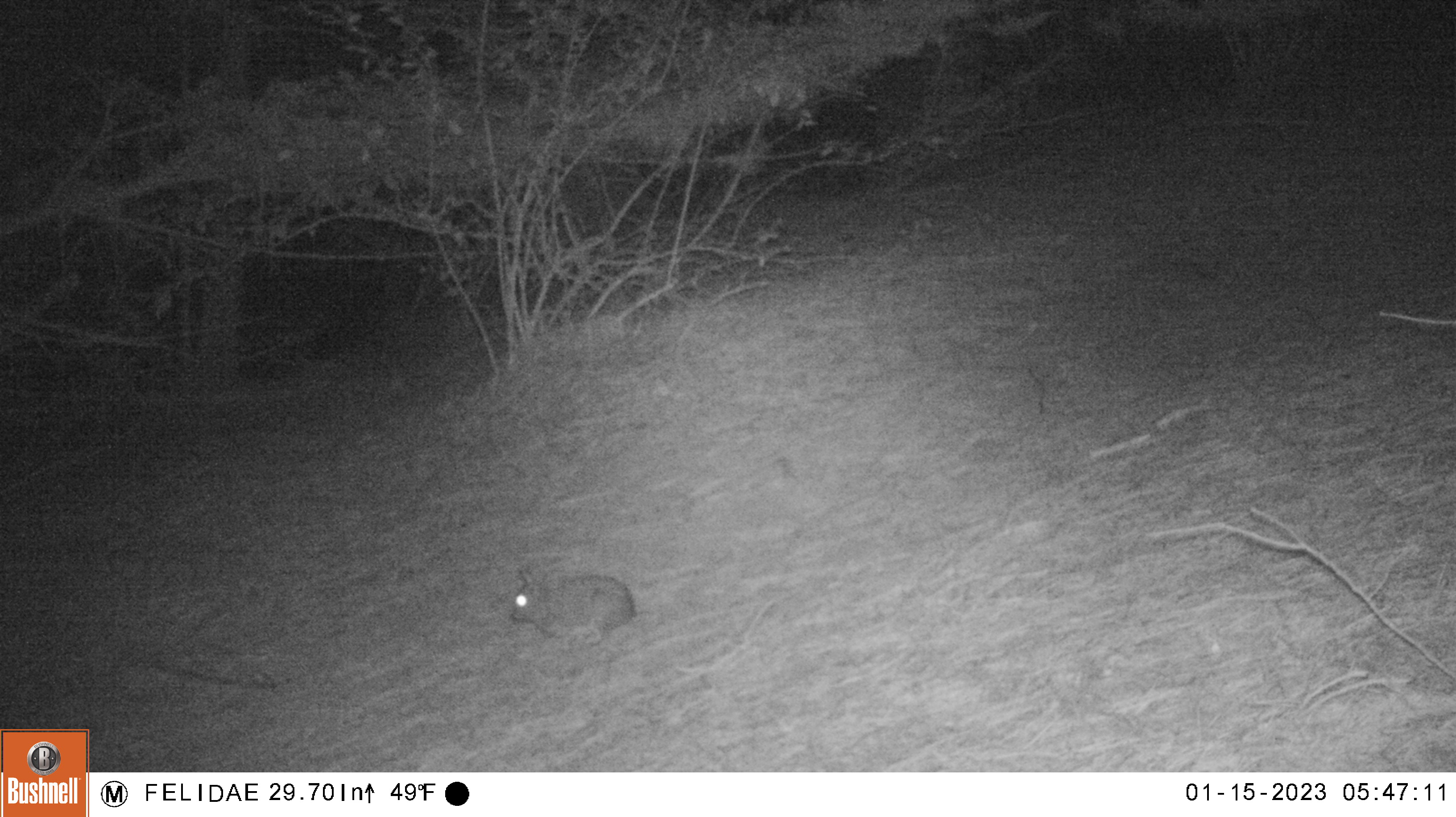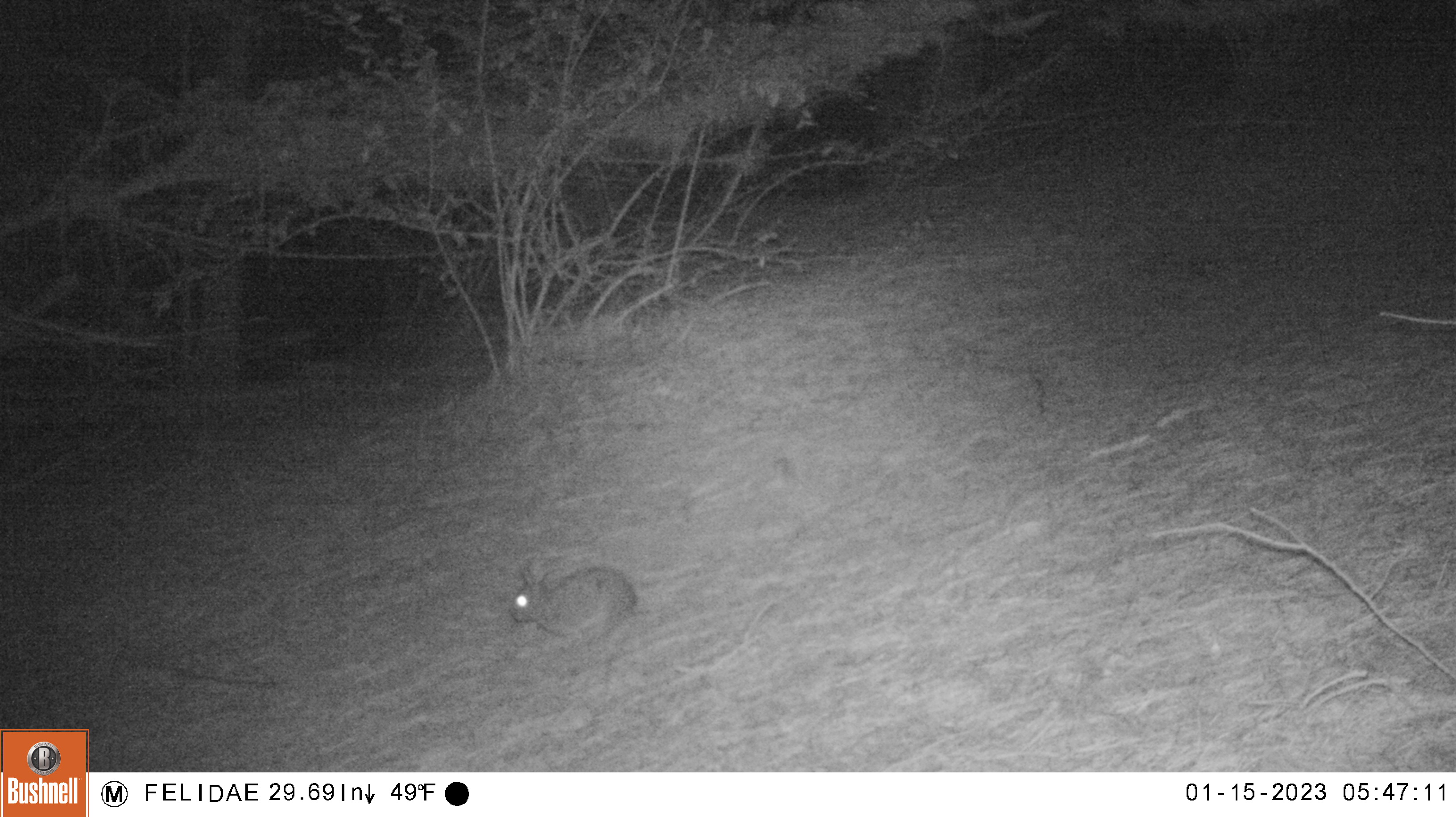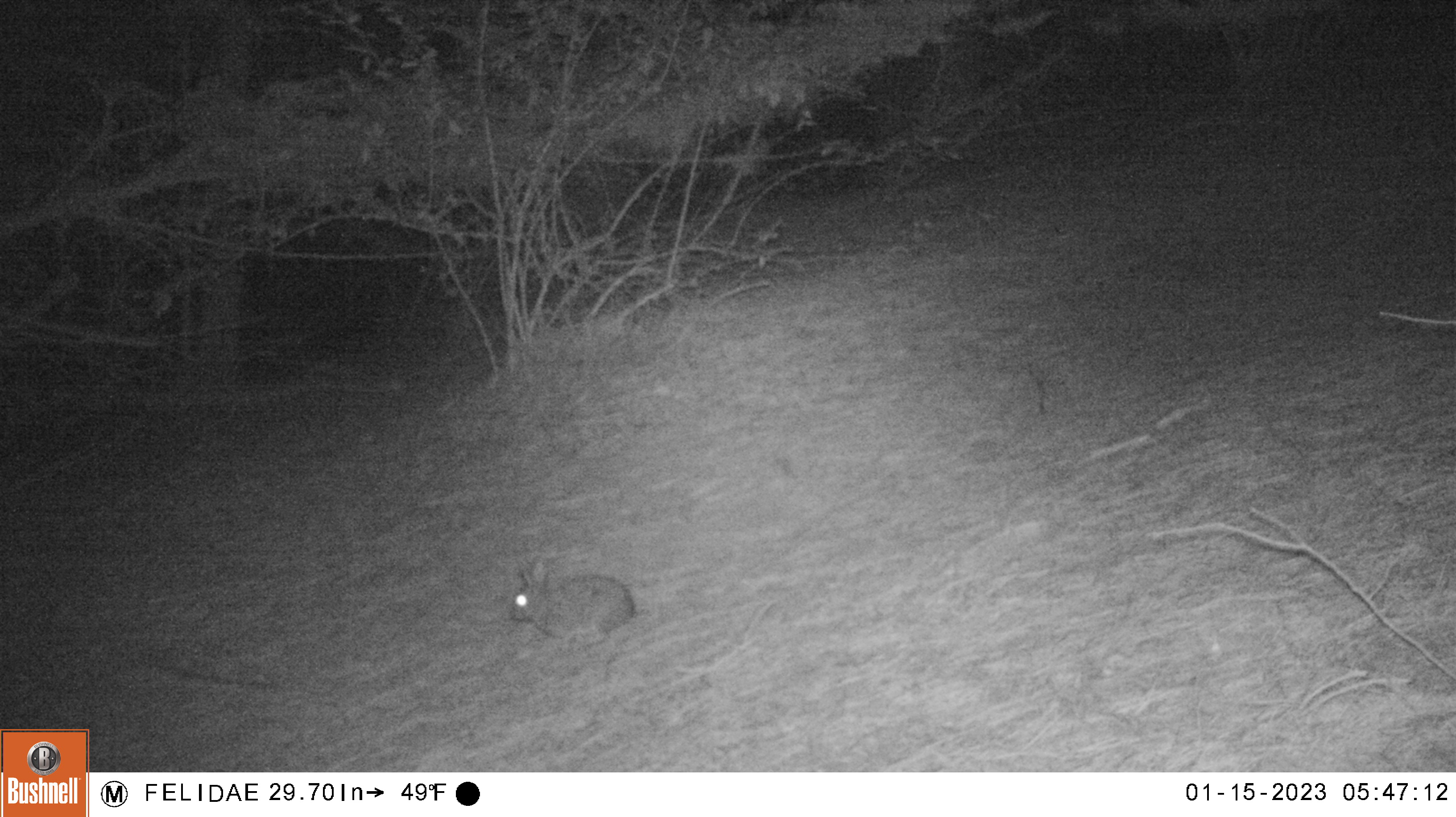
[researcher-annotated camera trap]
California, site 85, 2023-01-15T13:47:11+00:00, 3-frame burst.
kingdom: Animalia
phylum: Chordata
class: Mammalia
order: Lagomorpha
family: Leporidae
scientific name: Leporidae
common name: rabbit